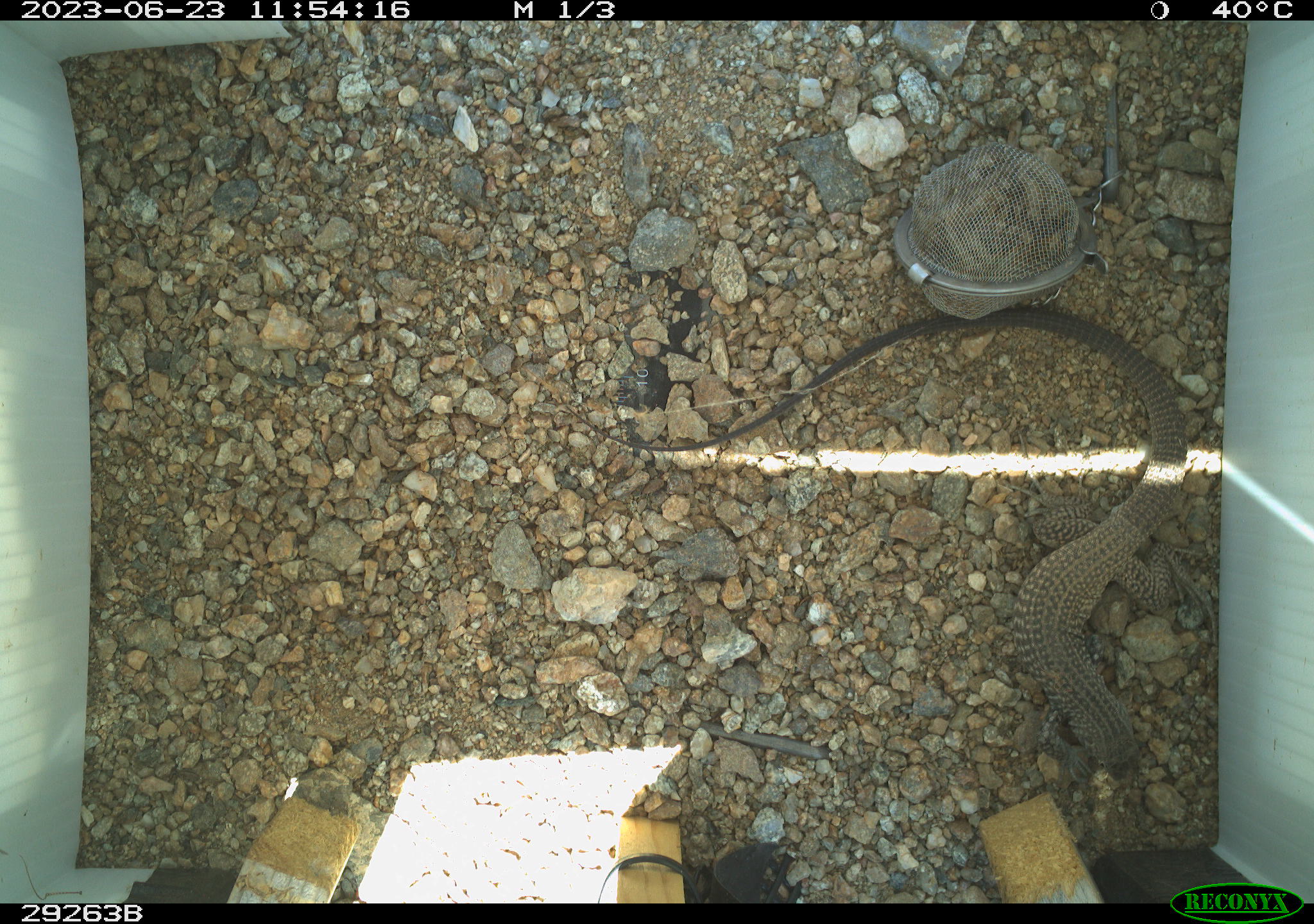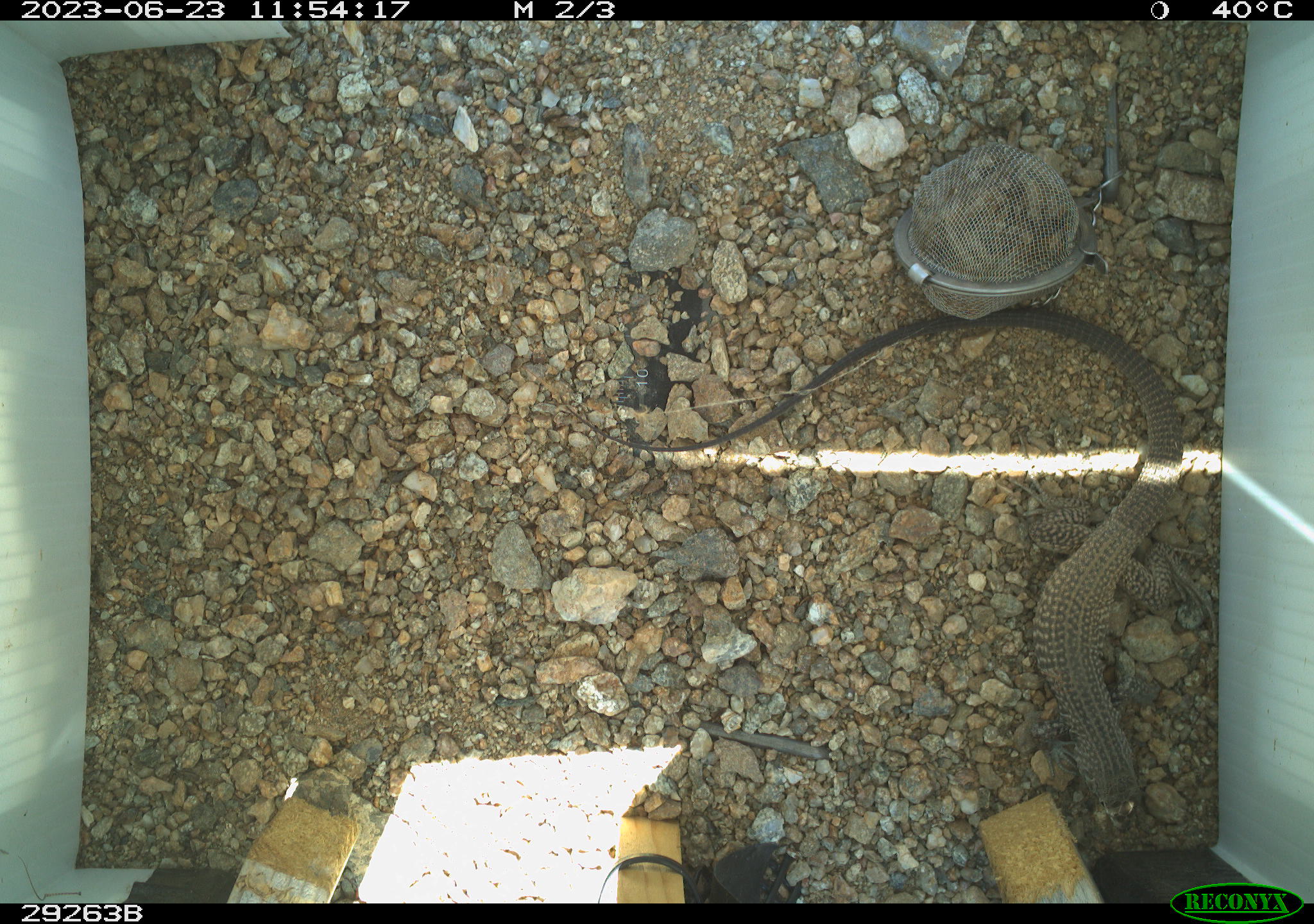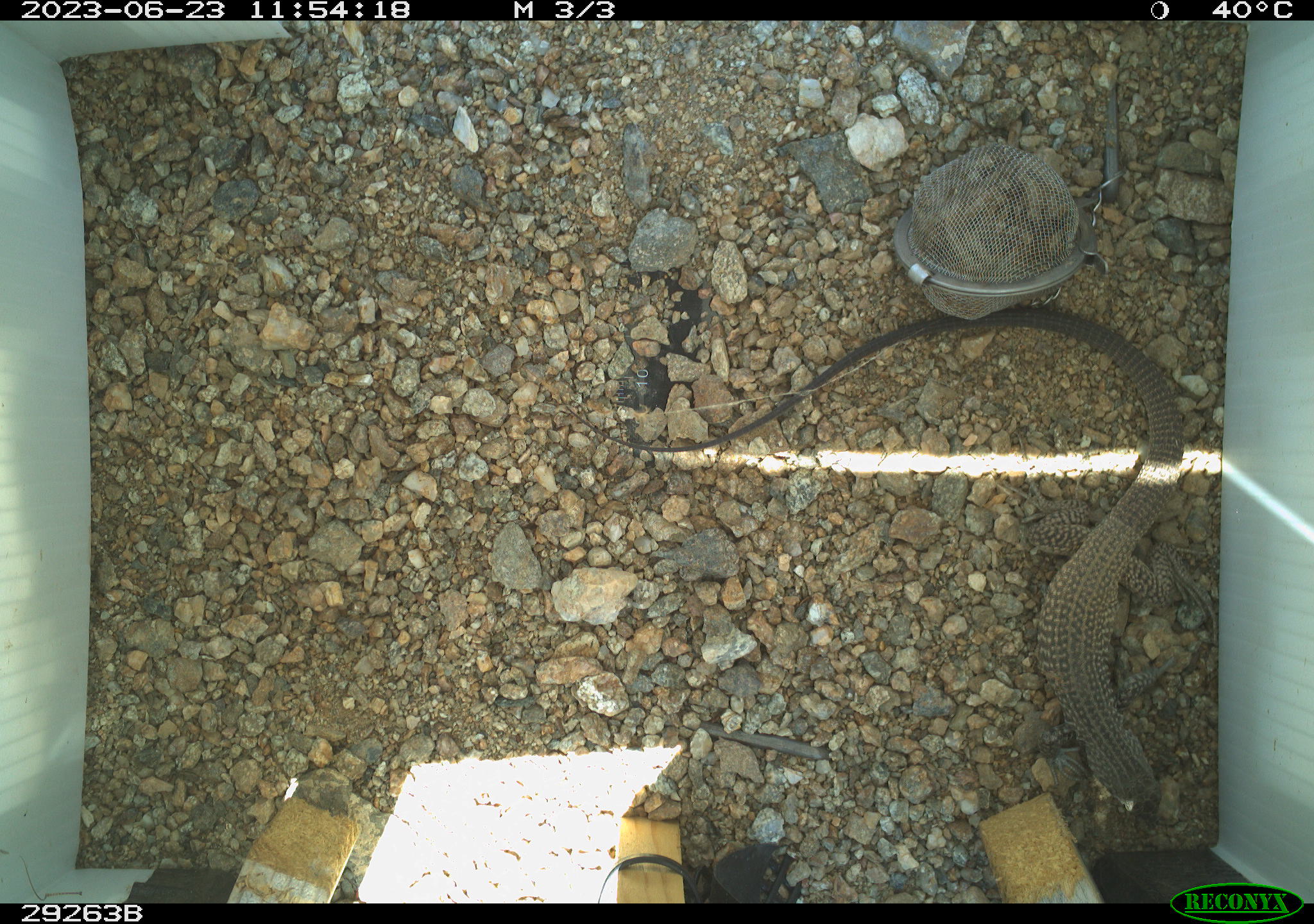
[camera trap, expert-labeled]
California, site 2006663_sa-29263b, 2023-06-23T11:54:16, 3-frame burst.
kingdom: Animalia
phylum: Chordata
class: Reptilia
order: Squamata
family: Teiidae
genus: Aspidoscelis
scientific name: Aspidoscelis tigris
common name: western whiptail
Western whiptail (Aspidoscelis tigris).